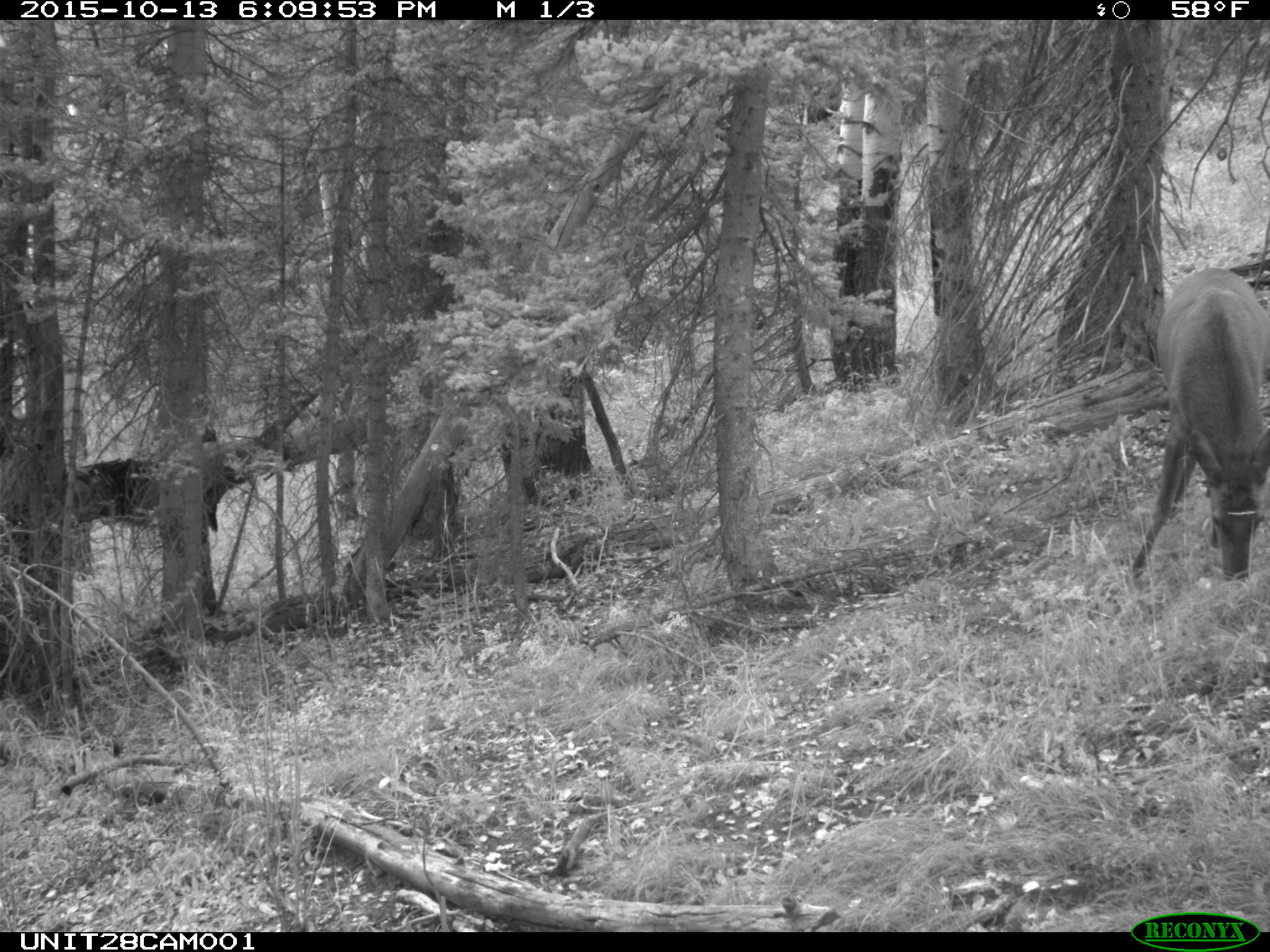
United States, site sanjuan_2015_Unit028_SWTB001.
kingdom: Animalia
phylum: Chordata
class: Mammalia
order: Artiodactyla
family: Cervidae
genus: Cervus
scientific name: Cervus elaphus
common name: red deer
Cervus elaphus (red deer).